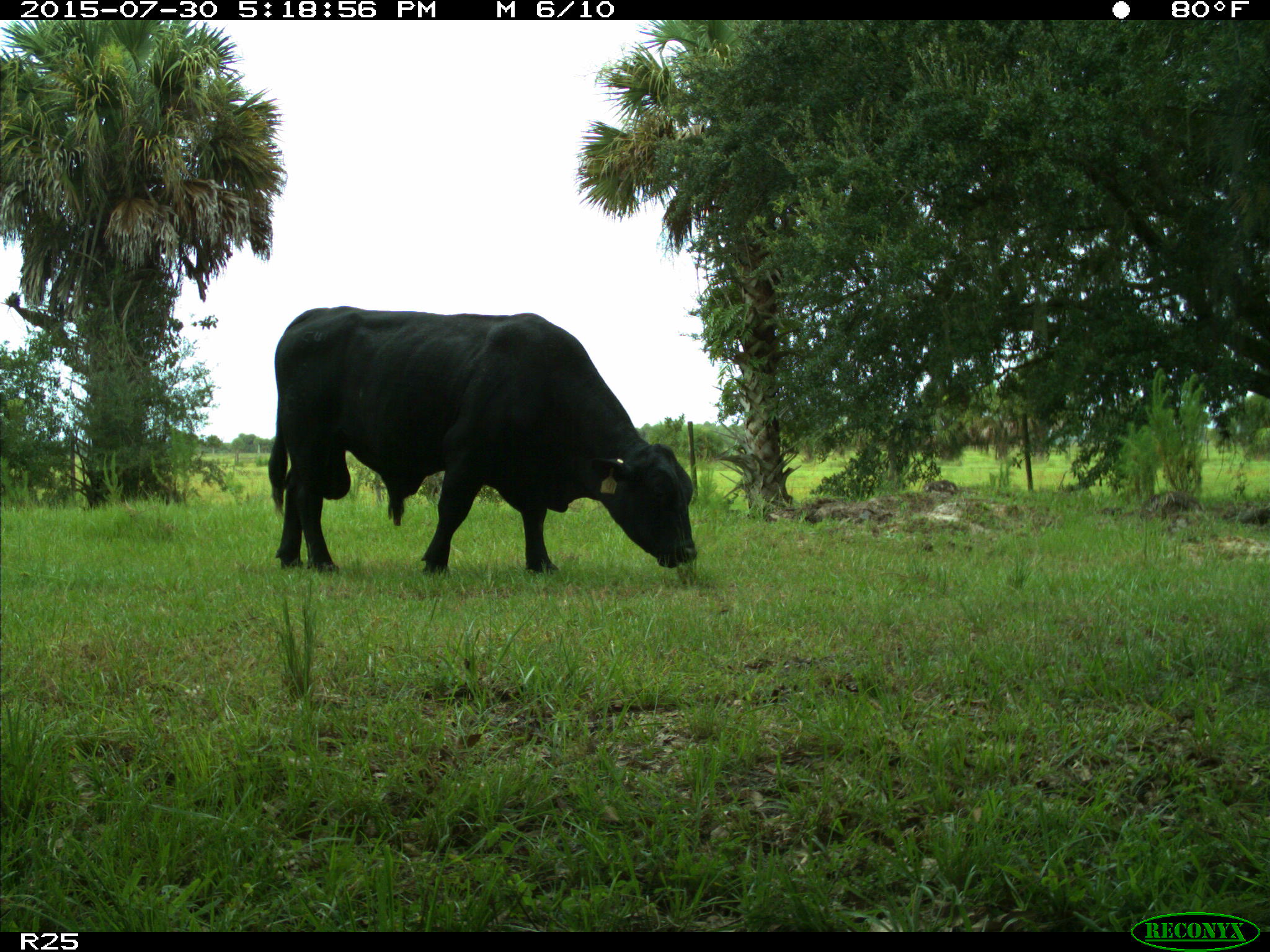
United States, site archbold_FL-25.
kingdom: Animalia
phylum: Chordata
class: Mammalia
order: Artiodactyla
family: Bovidae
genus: Bos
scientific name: Bos taurus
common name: domestic cow